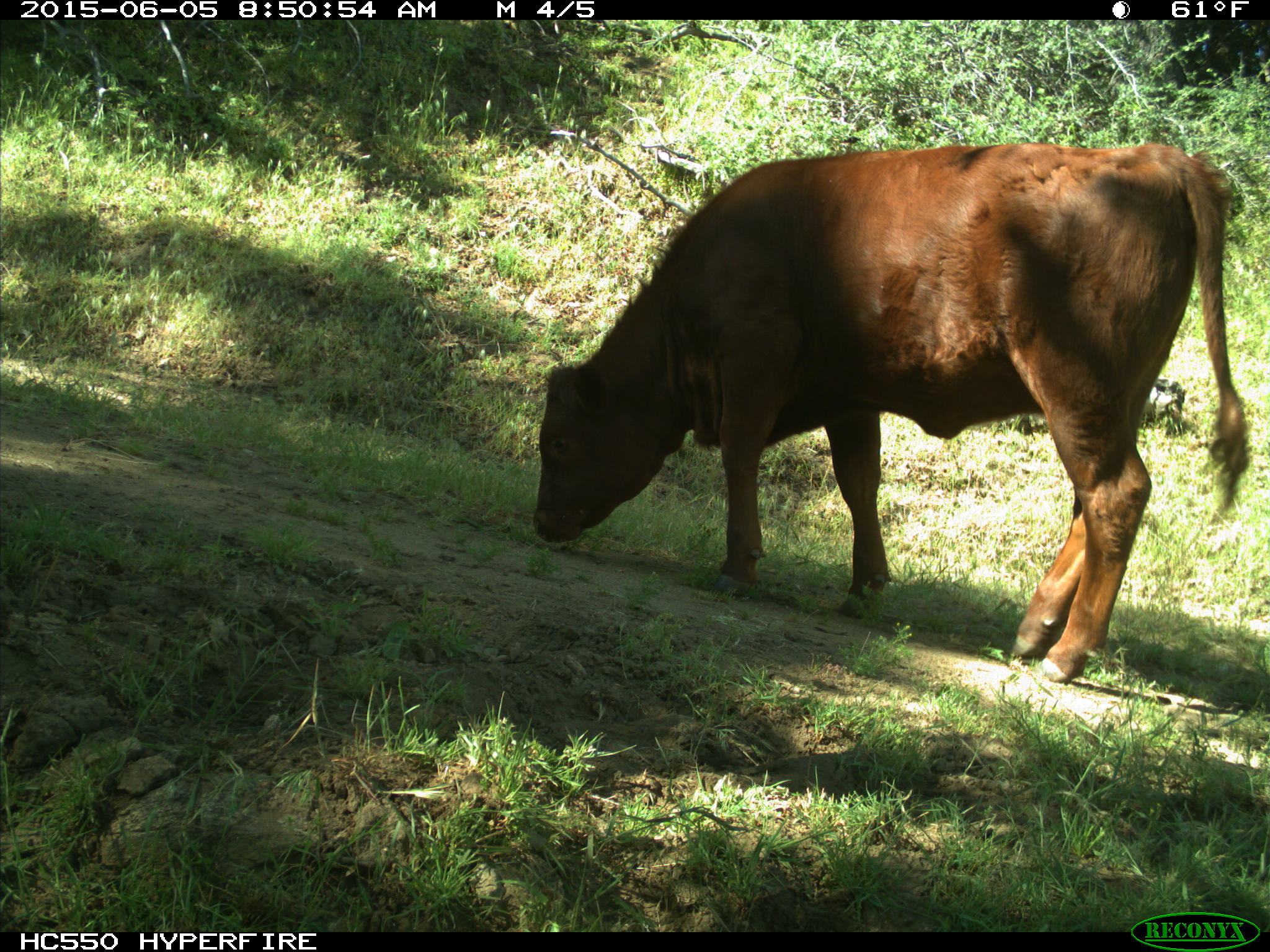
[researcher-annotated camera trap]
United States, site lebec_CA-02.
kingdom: Animalia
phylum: Chordata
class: Mammalia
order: Artiodactyla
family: Bovidae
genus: Bos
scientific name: Bos taurus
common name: domestic cow